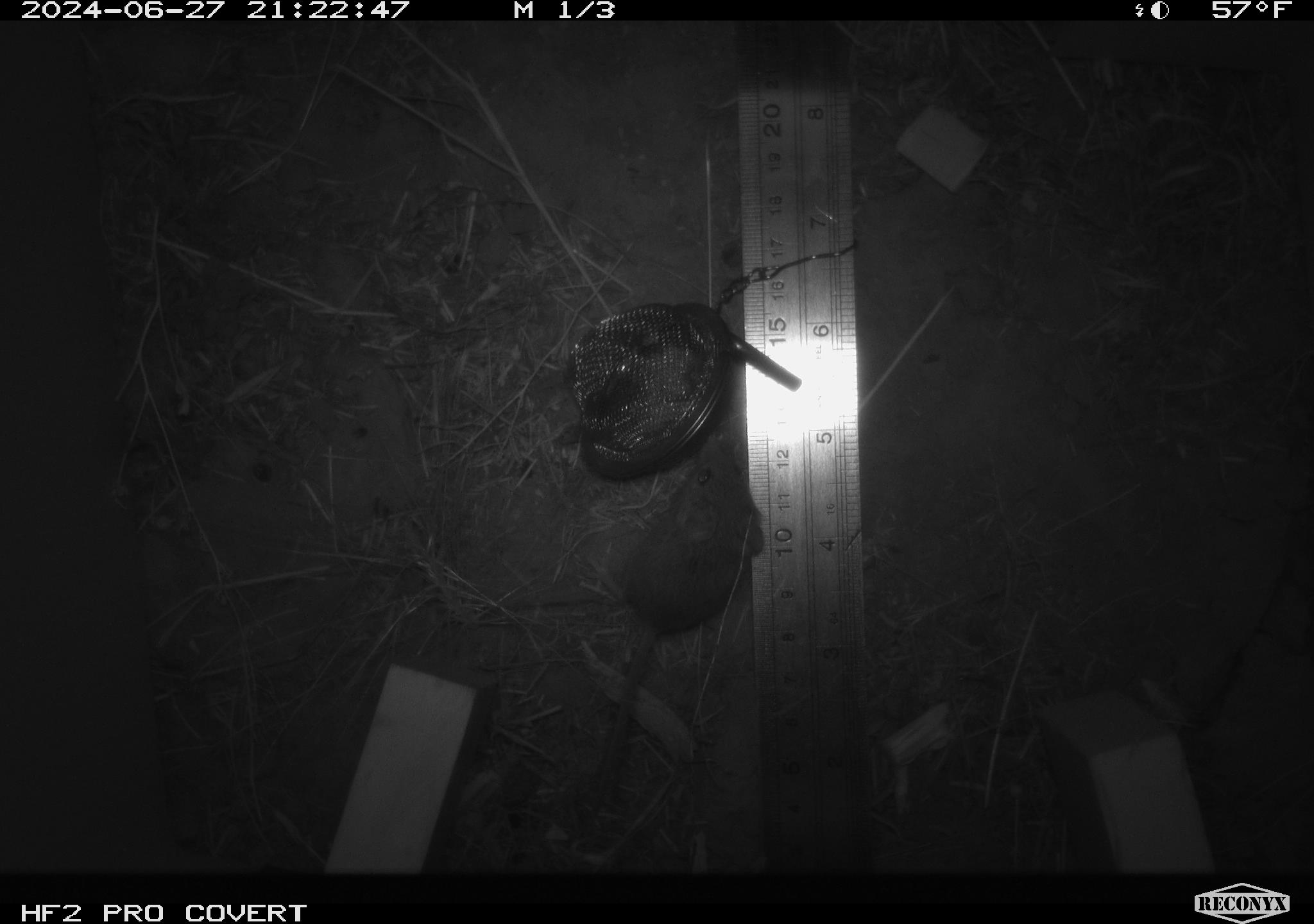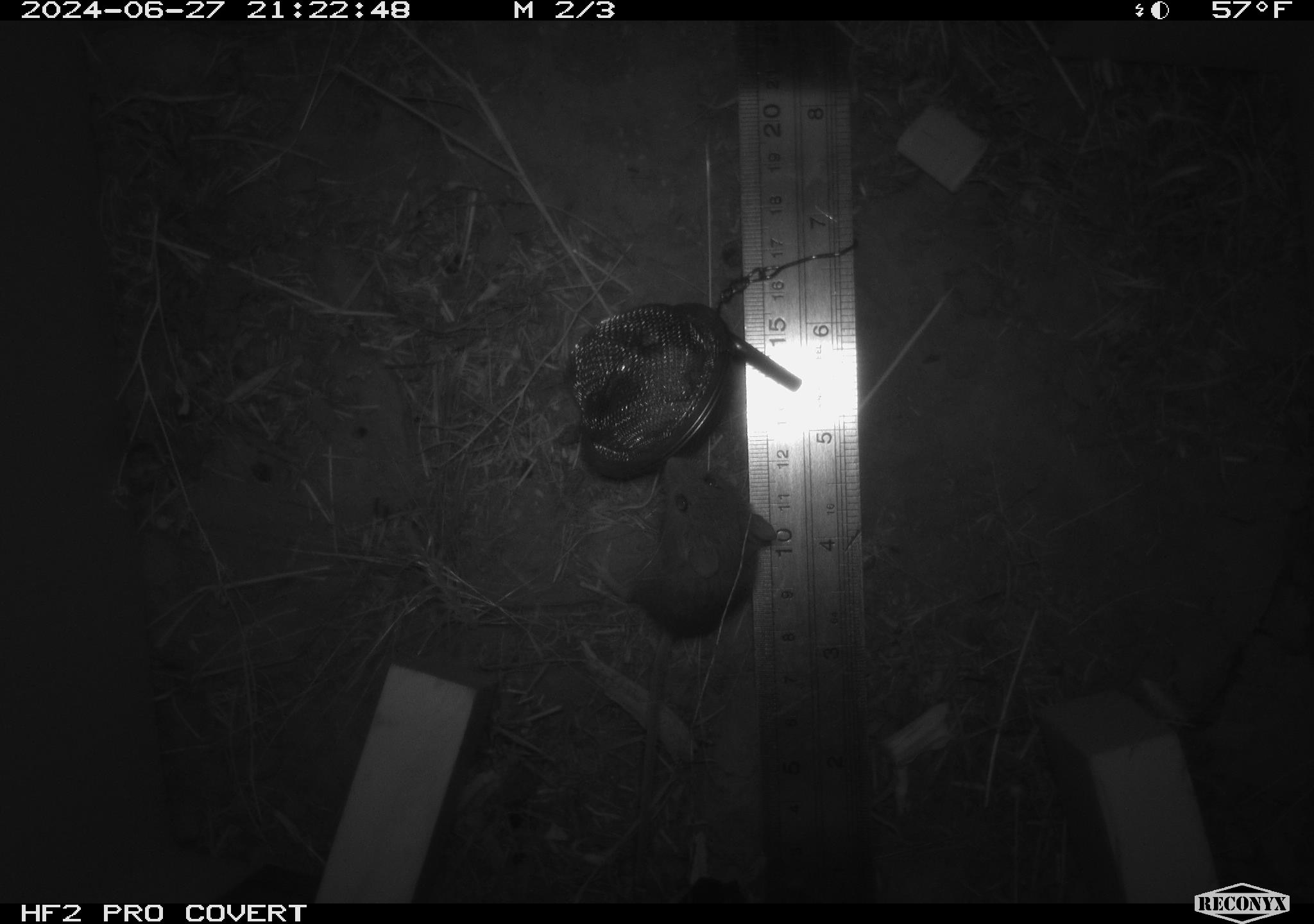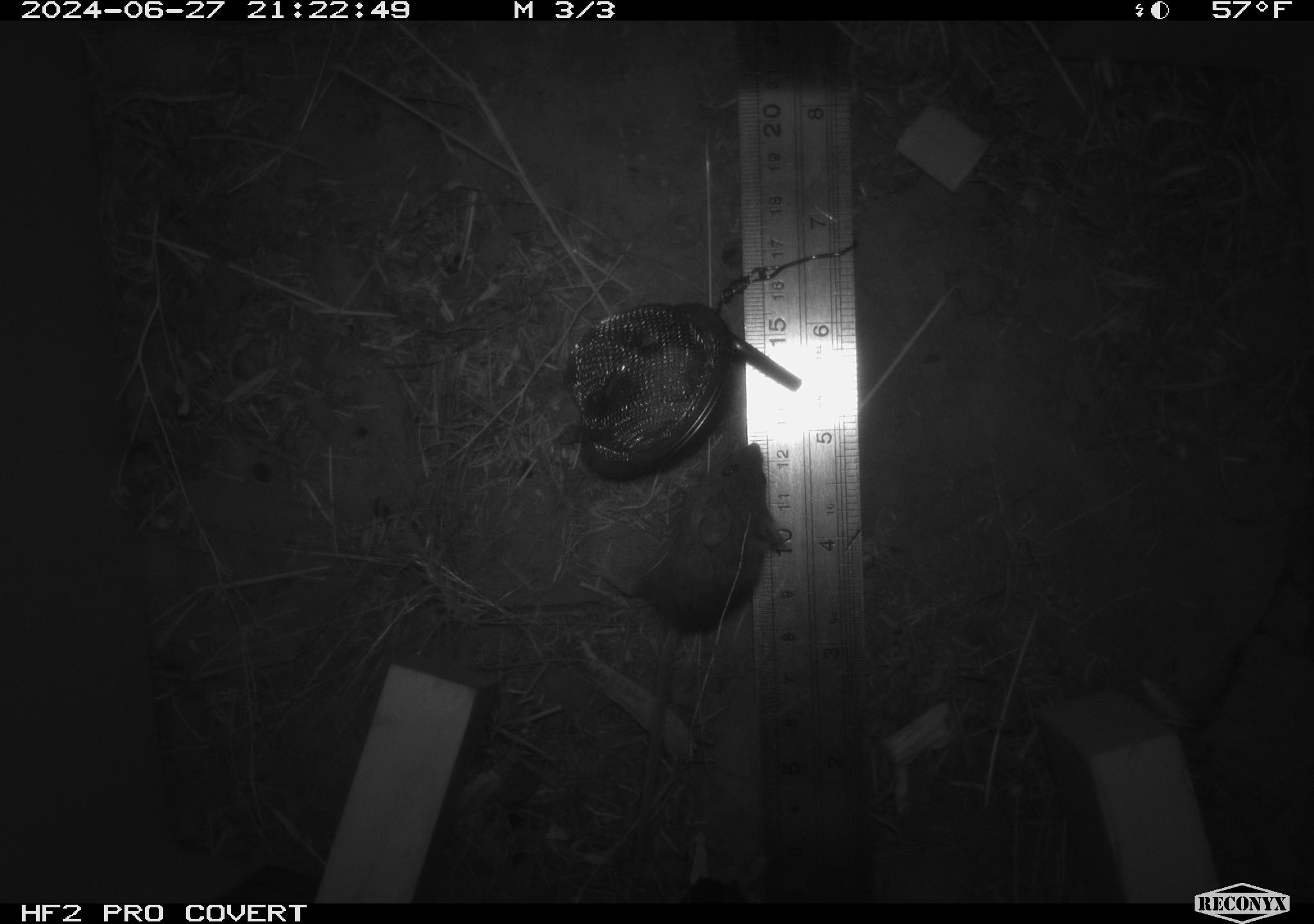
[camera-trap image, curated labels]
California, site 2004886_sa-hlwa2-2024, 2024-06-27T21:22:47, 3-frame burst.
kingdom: Animalia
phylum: Chordata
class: Mammalia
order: Rodentia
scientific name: Rodentia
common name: mouse species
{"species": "mouse species (Rodentia)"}